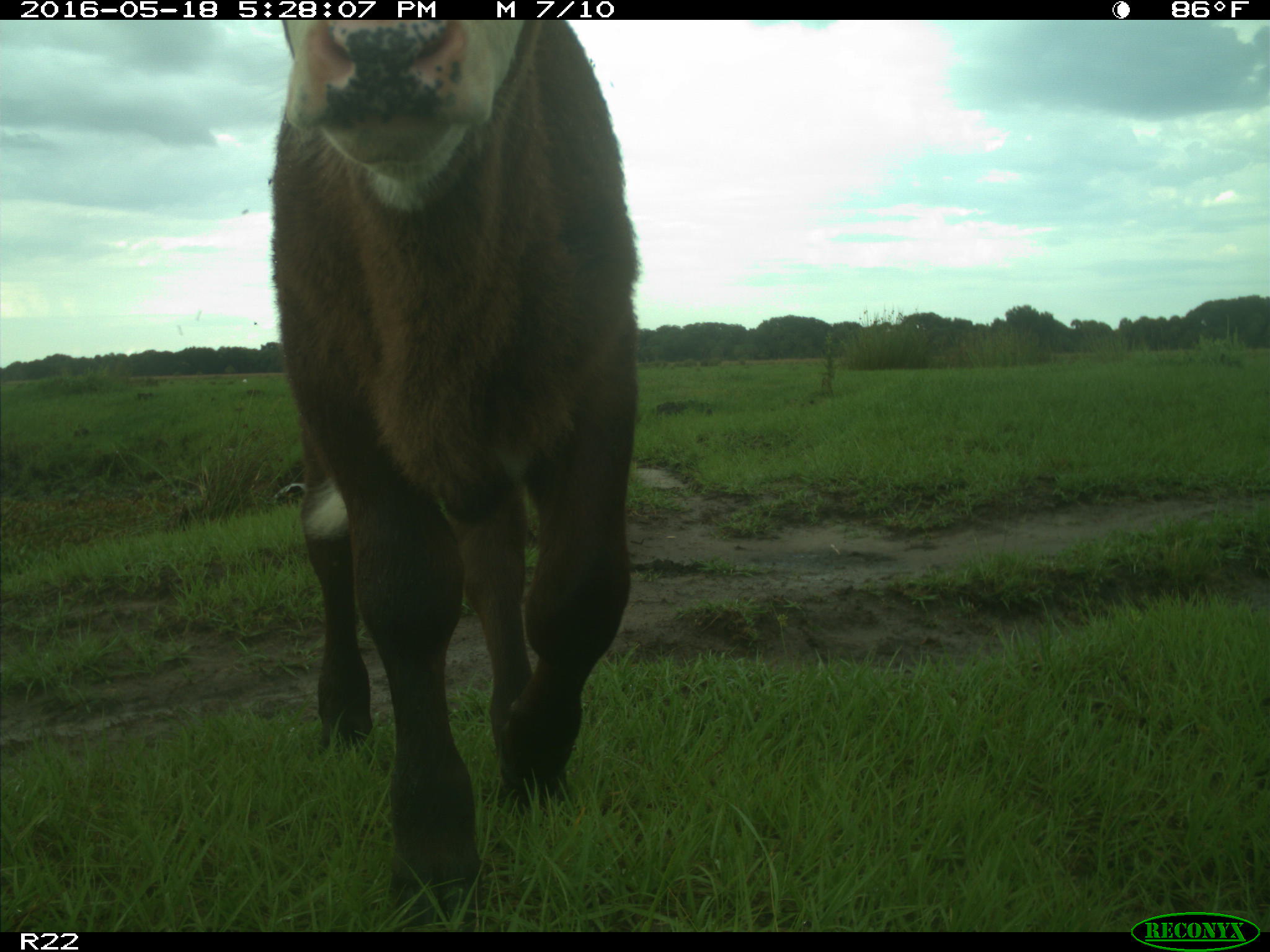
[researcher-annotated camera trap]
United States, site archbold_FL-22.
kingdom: Animalia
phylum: Chordata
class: Mammalia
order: Artiodactyla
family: Bovidae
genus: Bos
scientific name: Bos taurus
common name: domestic cow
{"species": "Bos taurus (domestic cow)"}